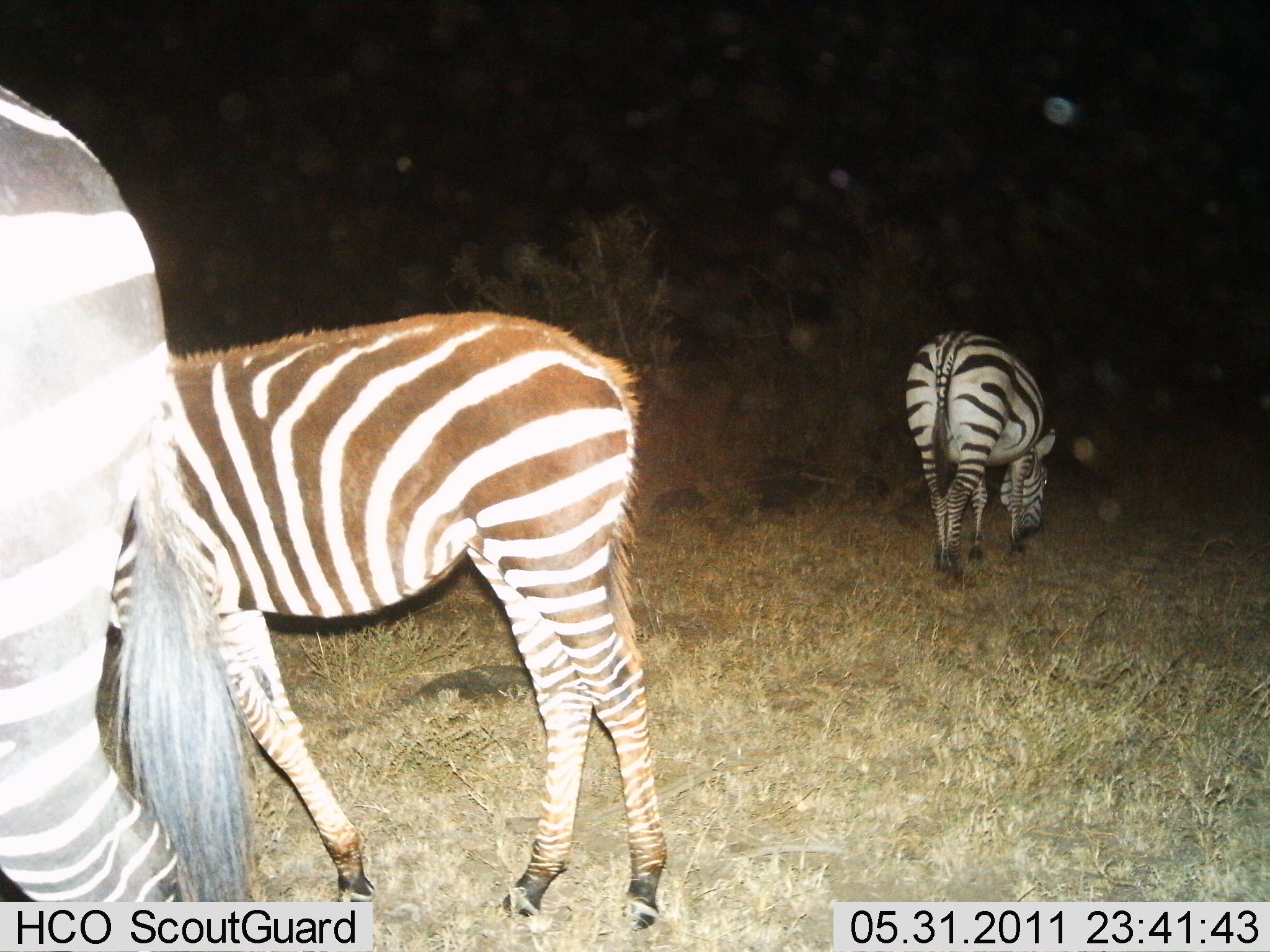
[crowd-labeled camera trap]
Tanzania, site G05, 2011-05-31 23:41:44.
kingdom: Animalia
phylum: Chordata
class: Mammalia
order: Perissodactyla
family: Equidae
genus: Equus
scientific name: Equus quagga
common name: plains zebra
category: zebra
Zebra (plains zebra) (Equus quagga), count 3. Behavior (volunteer vote fractions): standing 45%, resting 0%, moving 0%, interacting 0%. Young present (vote fraction): 18%. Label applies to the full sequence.